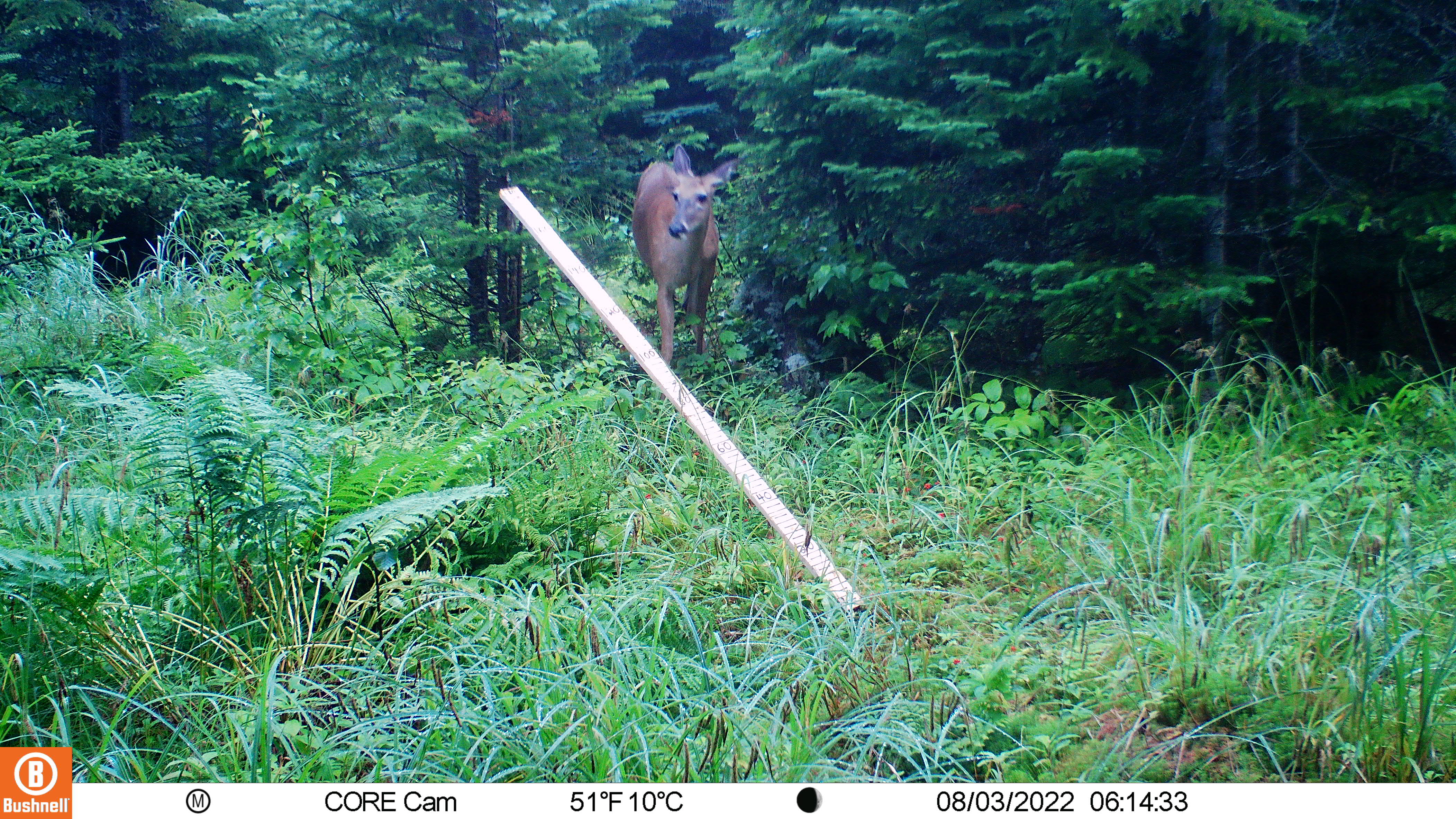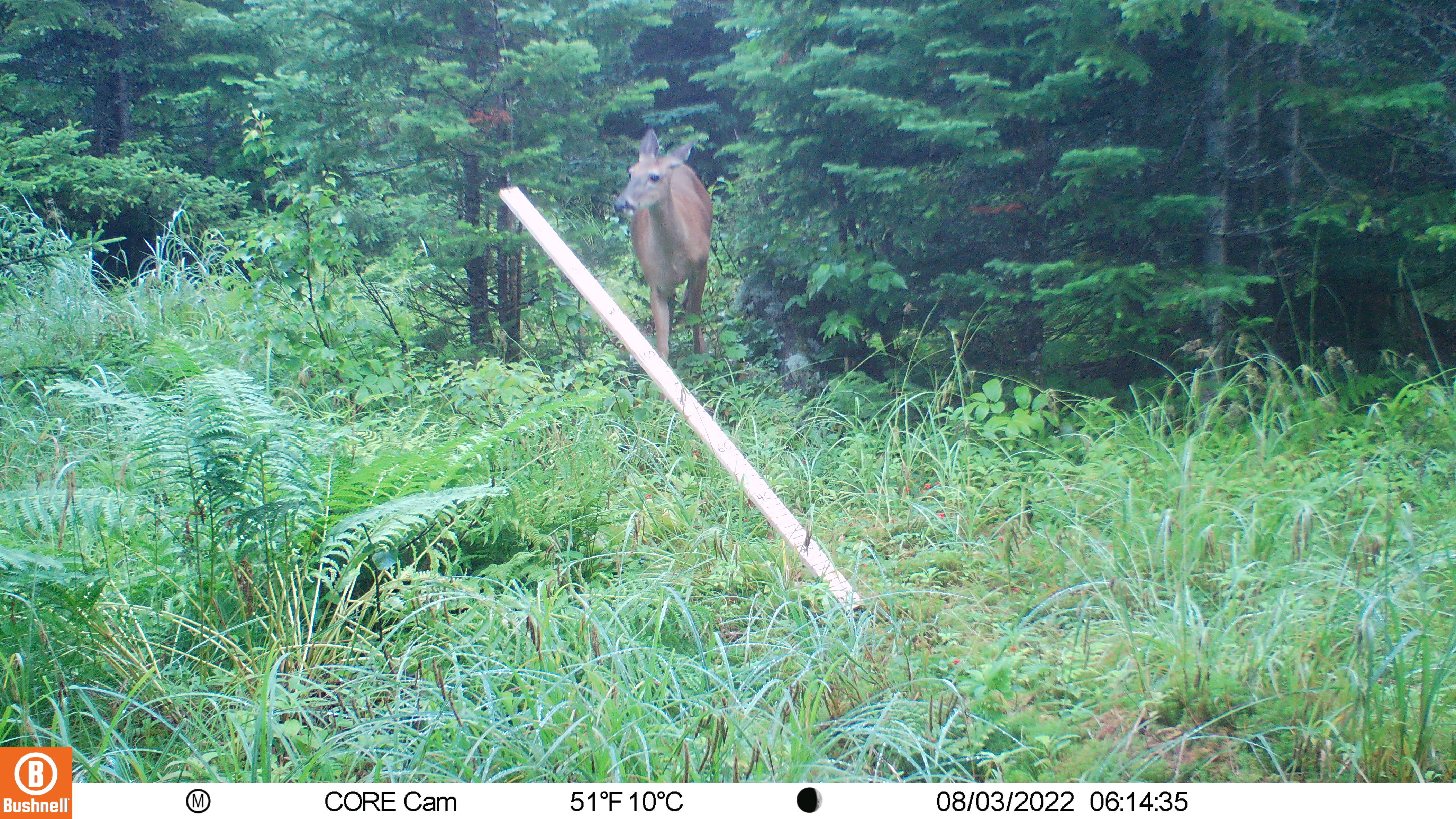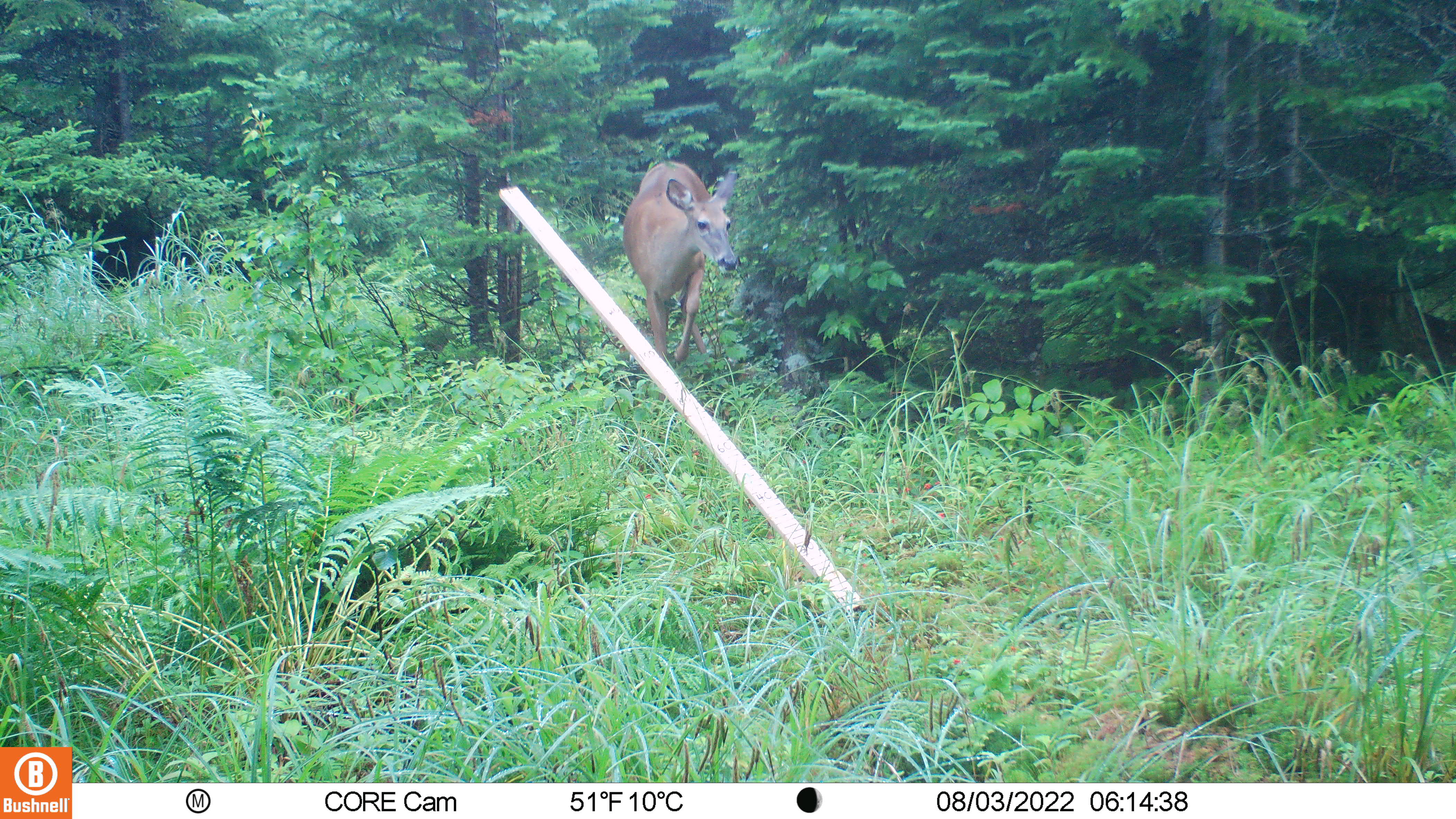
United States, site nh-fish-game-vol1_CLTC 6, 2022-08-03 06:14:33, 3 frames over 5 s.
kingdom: Animalia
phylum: Chordata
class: Mammalia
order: Artiodactyla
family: Cervidae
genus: Odocoileus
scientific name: Odocoileus virginianus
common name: white-tailed deer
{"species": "white-tailed deer (Odocoileus virginianus)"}